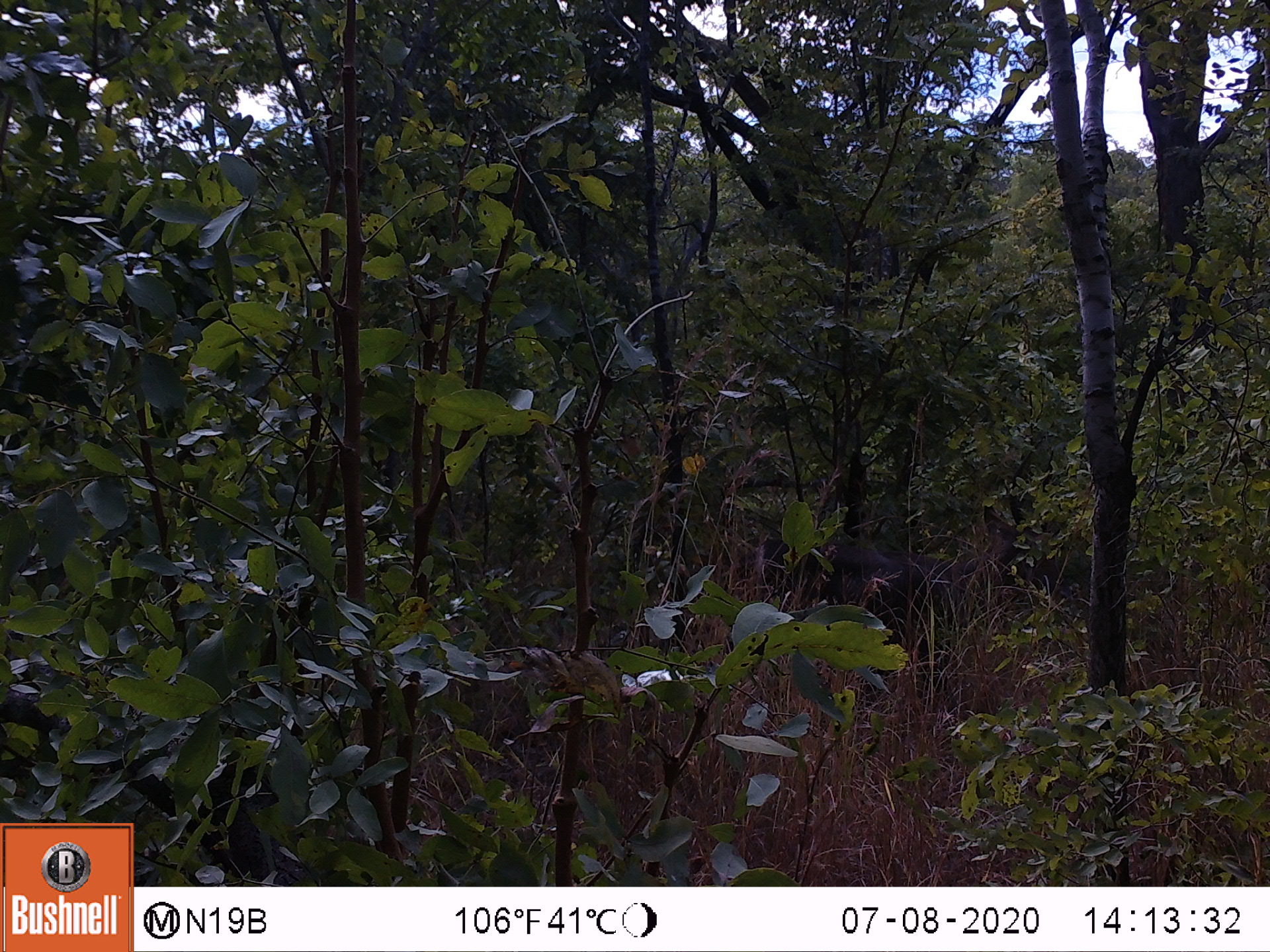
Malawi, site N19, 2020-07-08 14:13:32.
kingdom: Animalia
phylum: Chordata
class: Mammalia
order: Artiodactyla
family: Bovidae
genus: Kobus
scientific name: Kobus ellipsiprymnus ellipsiprymnus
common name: common waterbuck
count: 1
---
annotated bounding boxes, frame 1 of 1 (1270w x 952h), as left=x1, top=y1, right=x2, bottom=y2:
common waterbuck: left=752, top=478, right=1056, bottom=624